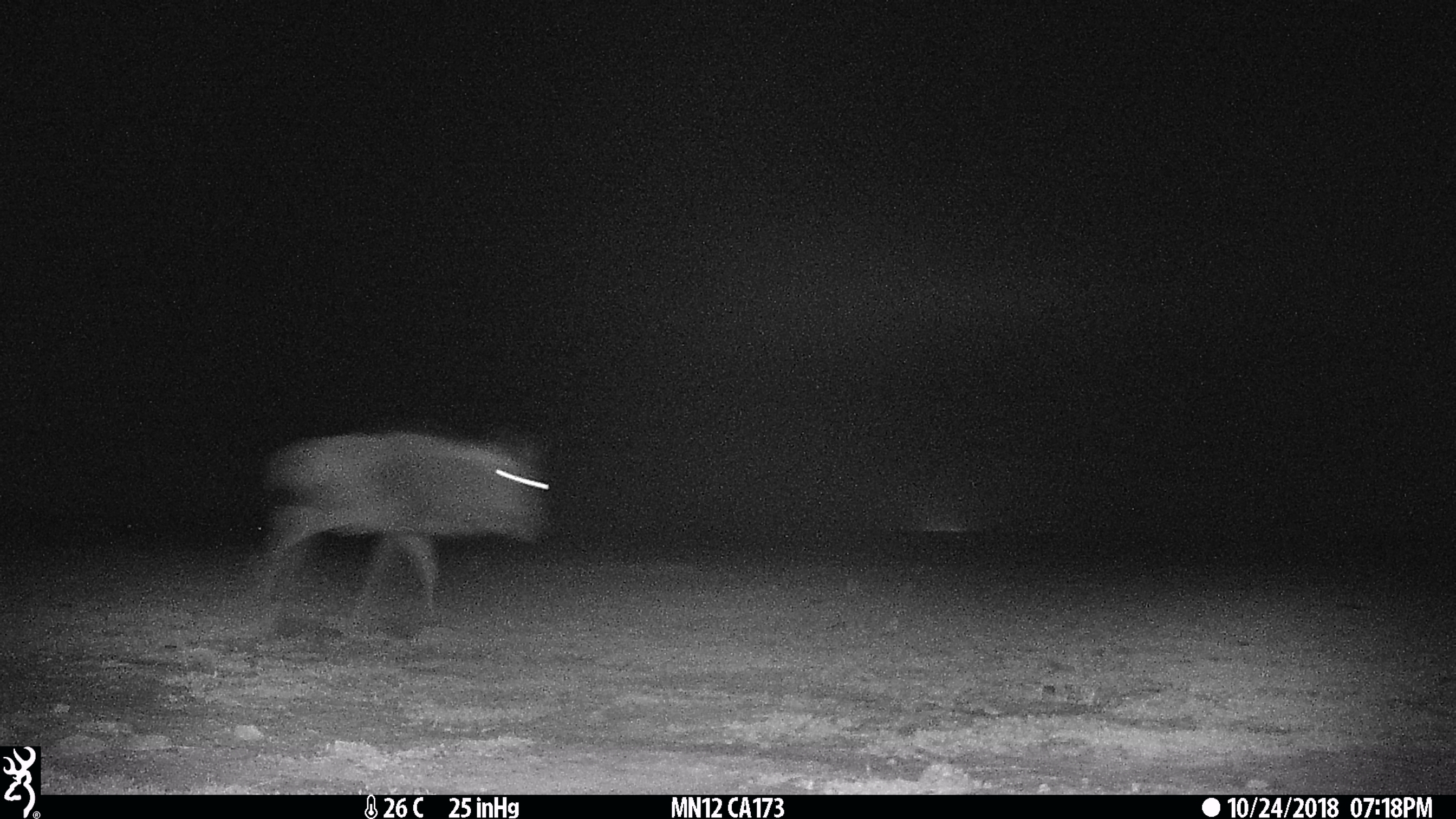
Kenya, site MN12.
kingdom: Animalia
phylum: Chordata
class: Mammalia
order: Artiodactyla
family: Bovidae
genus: Connochaetes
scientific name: Connochaetes taurinus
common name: blue wildebeest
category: wildebeest